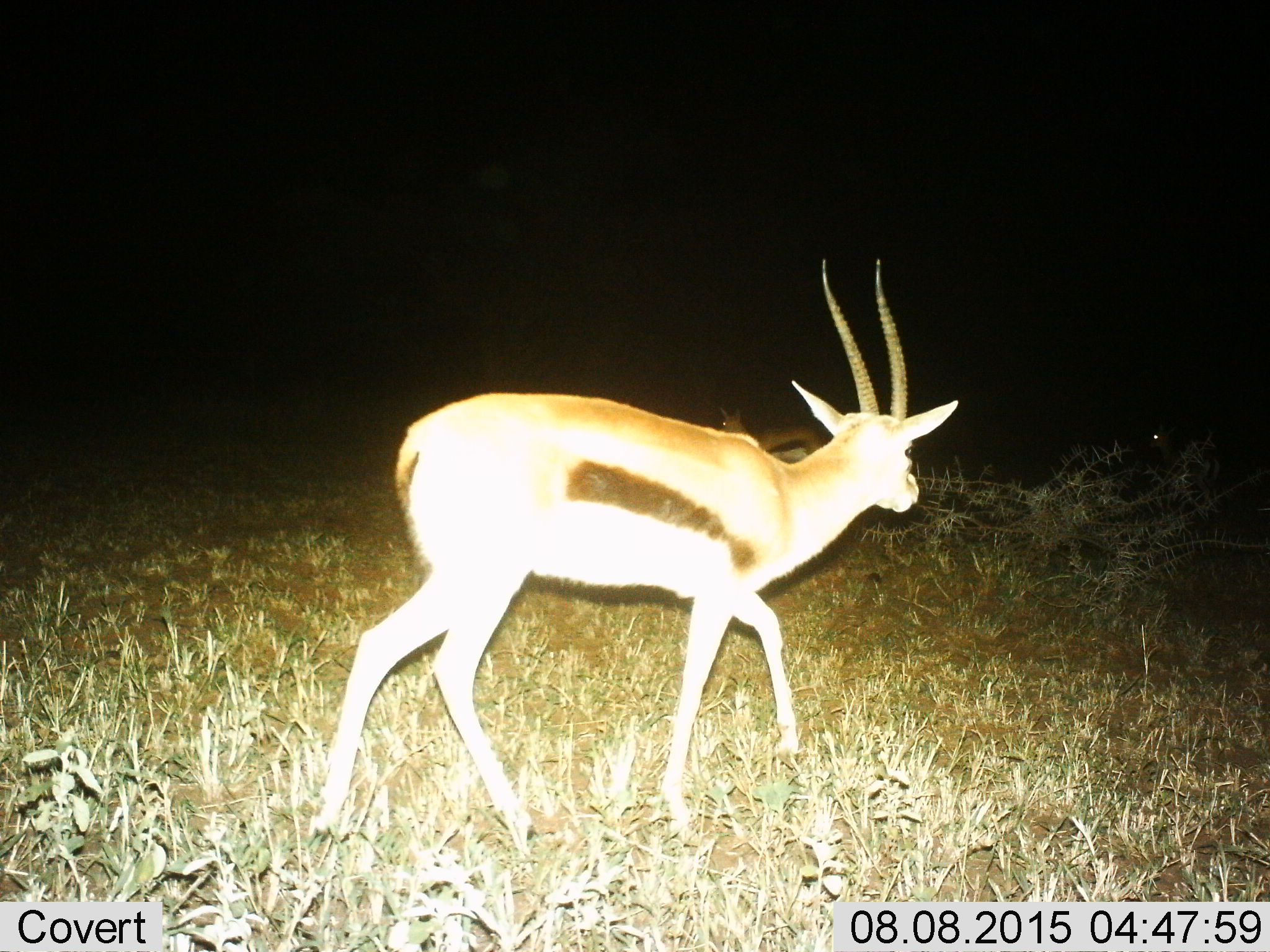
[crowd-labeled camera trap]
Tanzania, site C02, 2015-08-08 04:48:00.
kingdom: Animalia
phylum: Chordata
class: Mammalia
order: Artiodactyla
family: Bovidae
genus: Eudorcas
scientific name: Eudorcas thomsonii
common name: thomson's gazelle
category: gazellethomsons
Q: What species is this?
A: Gazellethomsons (thomson's gazelle) (Eudorcas thomsonii).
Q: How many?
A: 2.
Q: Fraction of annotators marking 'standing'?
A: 33%.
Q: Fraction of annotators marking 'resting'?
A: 0%.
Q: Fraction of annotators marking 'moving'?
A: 89%.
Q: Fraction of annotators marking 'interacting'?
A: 6%.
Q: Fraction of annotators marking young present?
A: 0%.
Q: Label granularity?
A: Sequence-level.